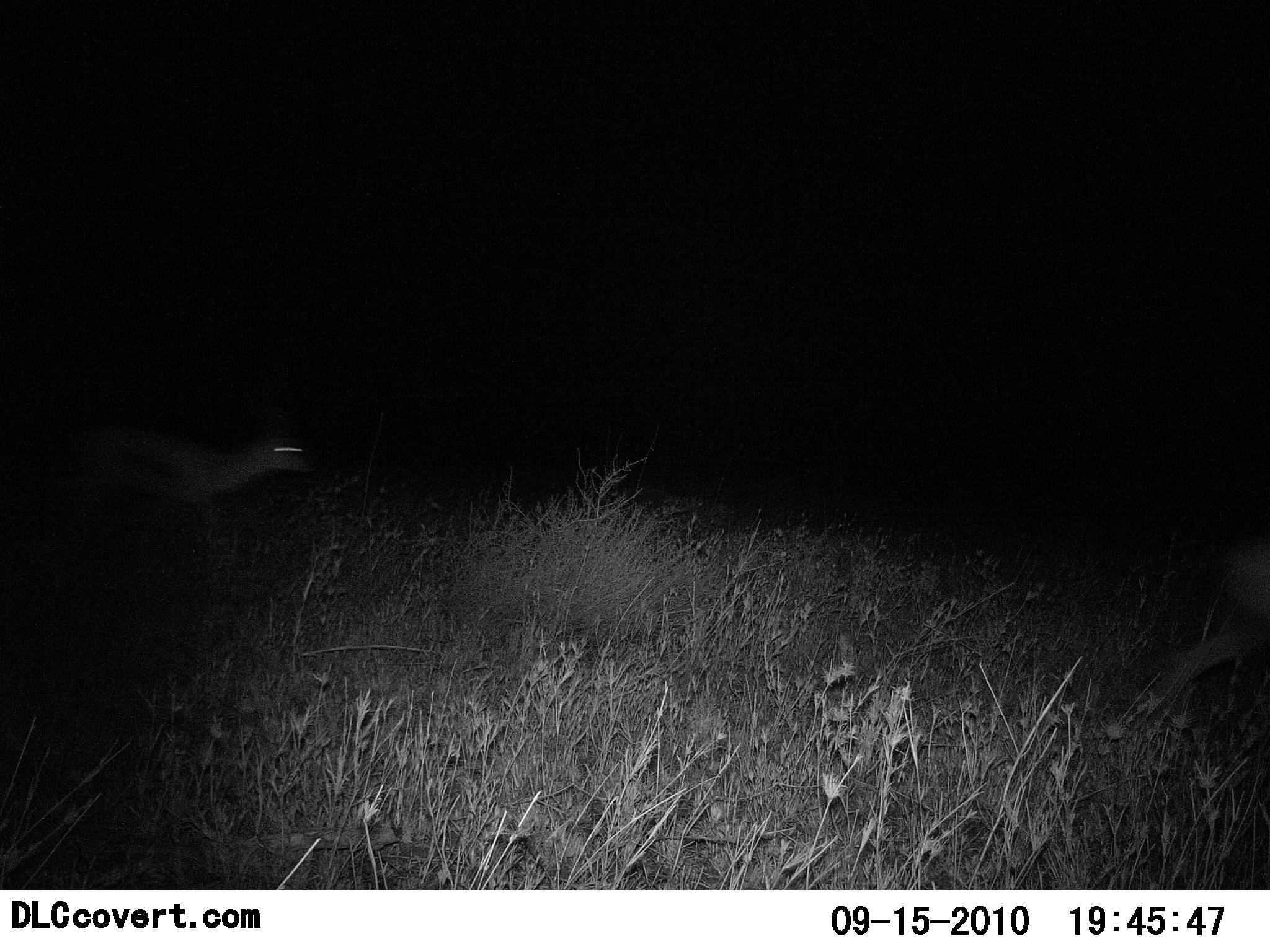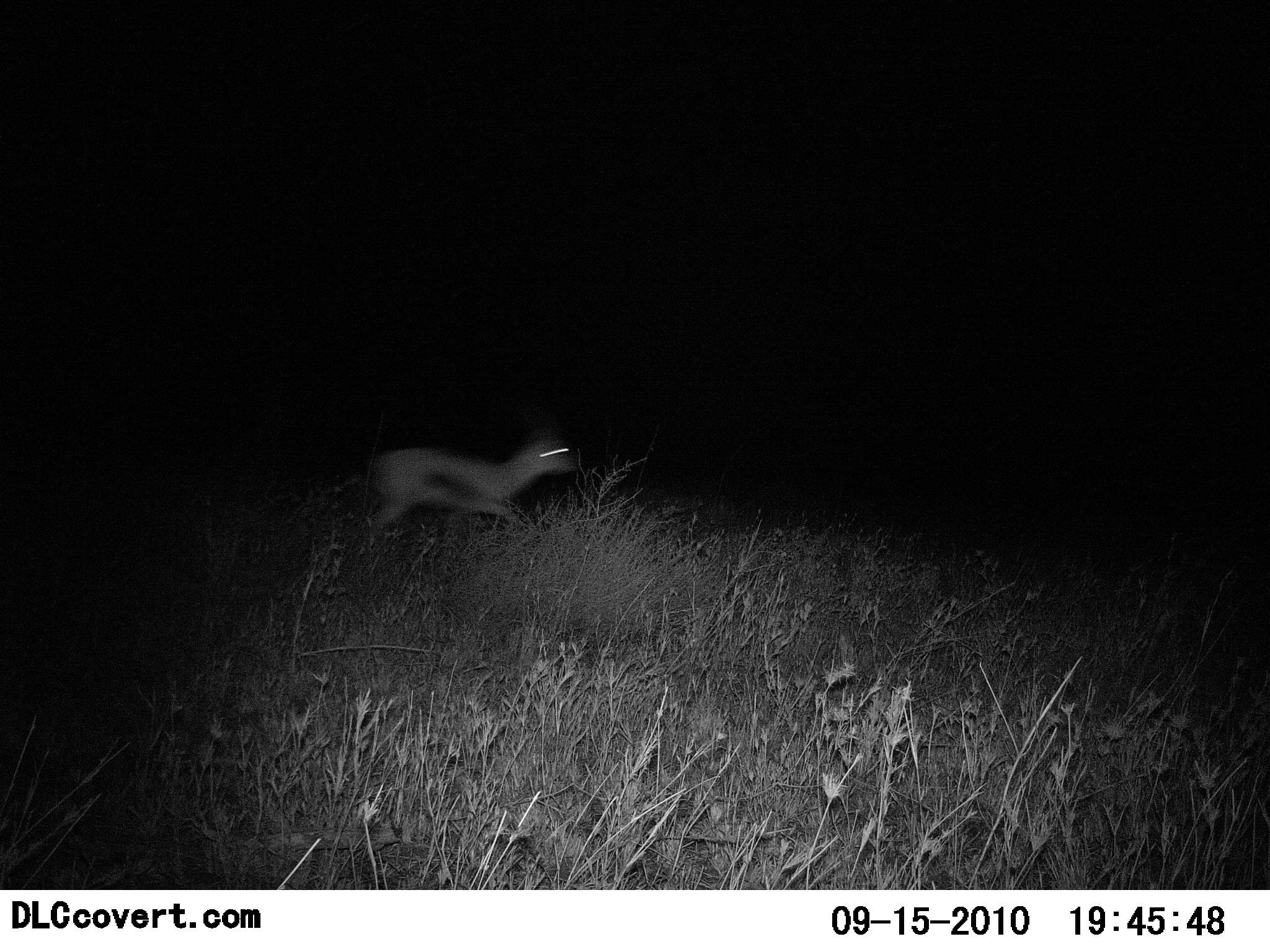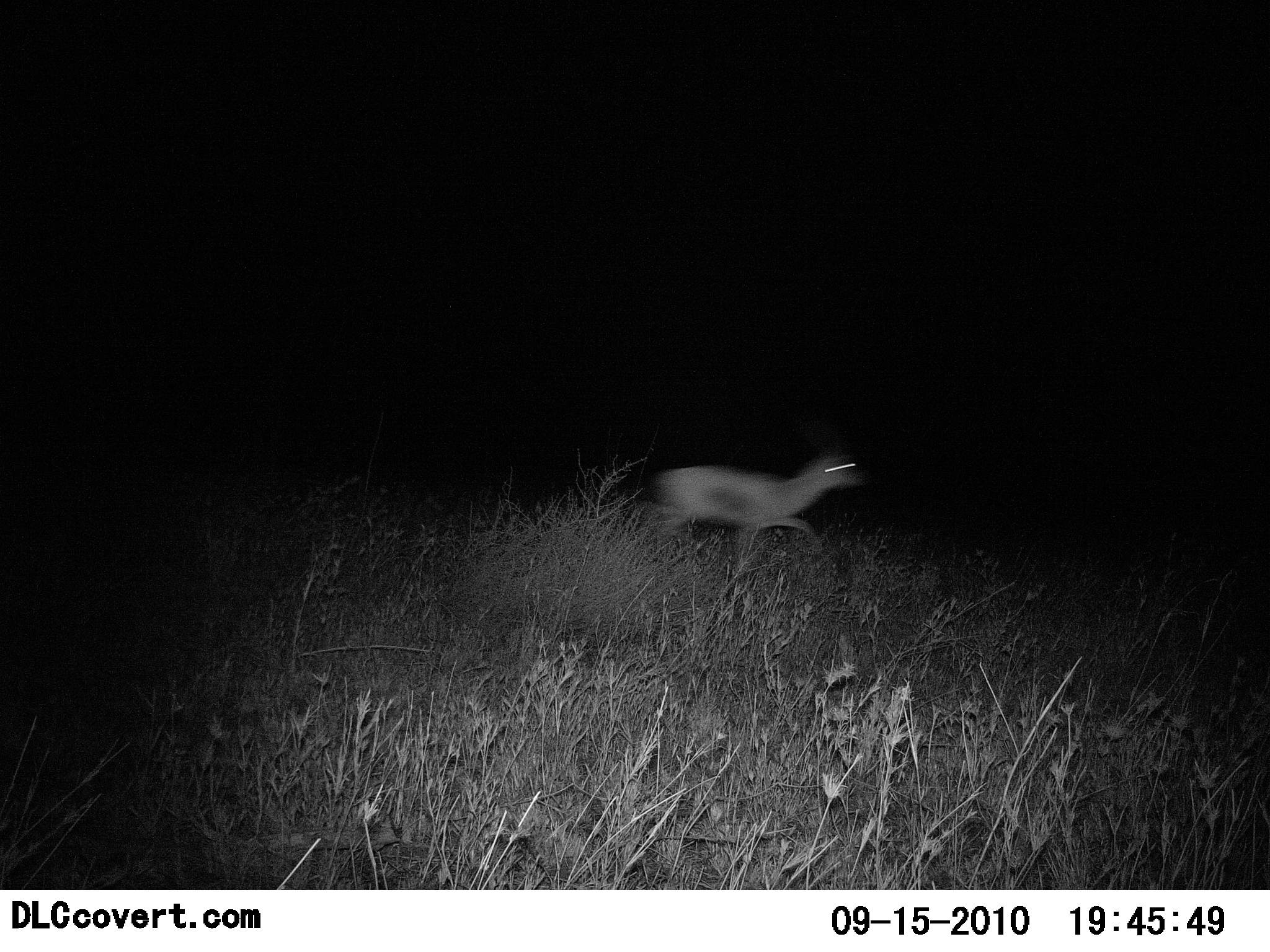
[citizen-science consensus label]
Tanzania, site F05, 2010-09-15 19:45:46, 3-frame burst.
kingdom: Animalia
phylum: Chordata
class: Mammalia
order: Artiodactyla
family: Bovidae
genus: Eudorcas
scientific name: Eudorcas thomsonii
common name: thomson's gazelle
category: gazellethomsons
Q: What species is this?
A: Gazellethomsons (thomson's gazelle) (Eudorcas thomsonii).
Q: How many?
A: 1.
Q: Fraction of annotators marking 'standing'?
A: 0%.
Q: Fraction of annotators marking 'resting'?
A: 0%.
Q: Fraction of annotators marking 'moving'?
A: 100%.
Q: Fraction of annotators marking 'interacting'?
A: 0%.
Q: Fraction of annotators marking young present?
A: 0%.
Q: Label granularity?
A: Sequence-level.